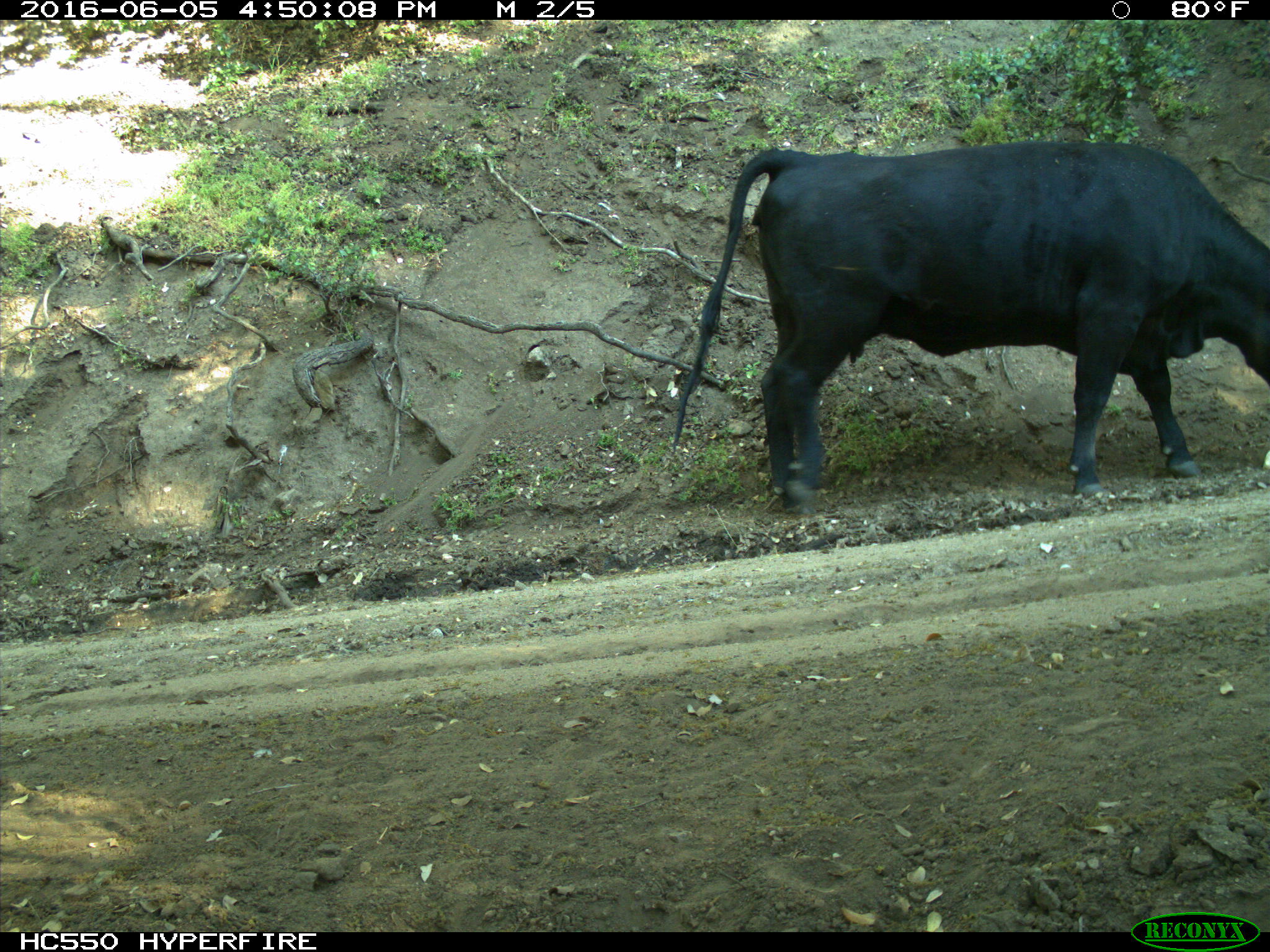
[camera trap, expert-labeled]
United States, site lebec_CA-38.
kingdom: Animalia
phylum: Chordata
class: Mammalia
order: Artiodactyla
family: Bovidae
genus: Bos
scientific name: Bos taurus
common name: domestic cow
Bos taurus (domestic cow).